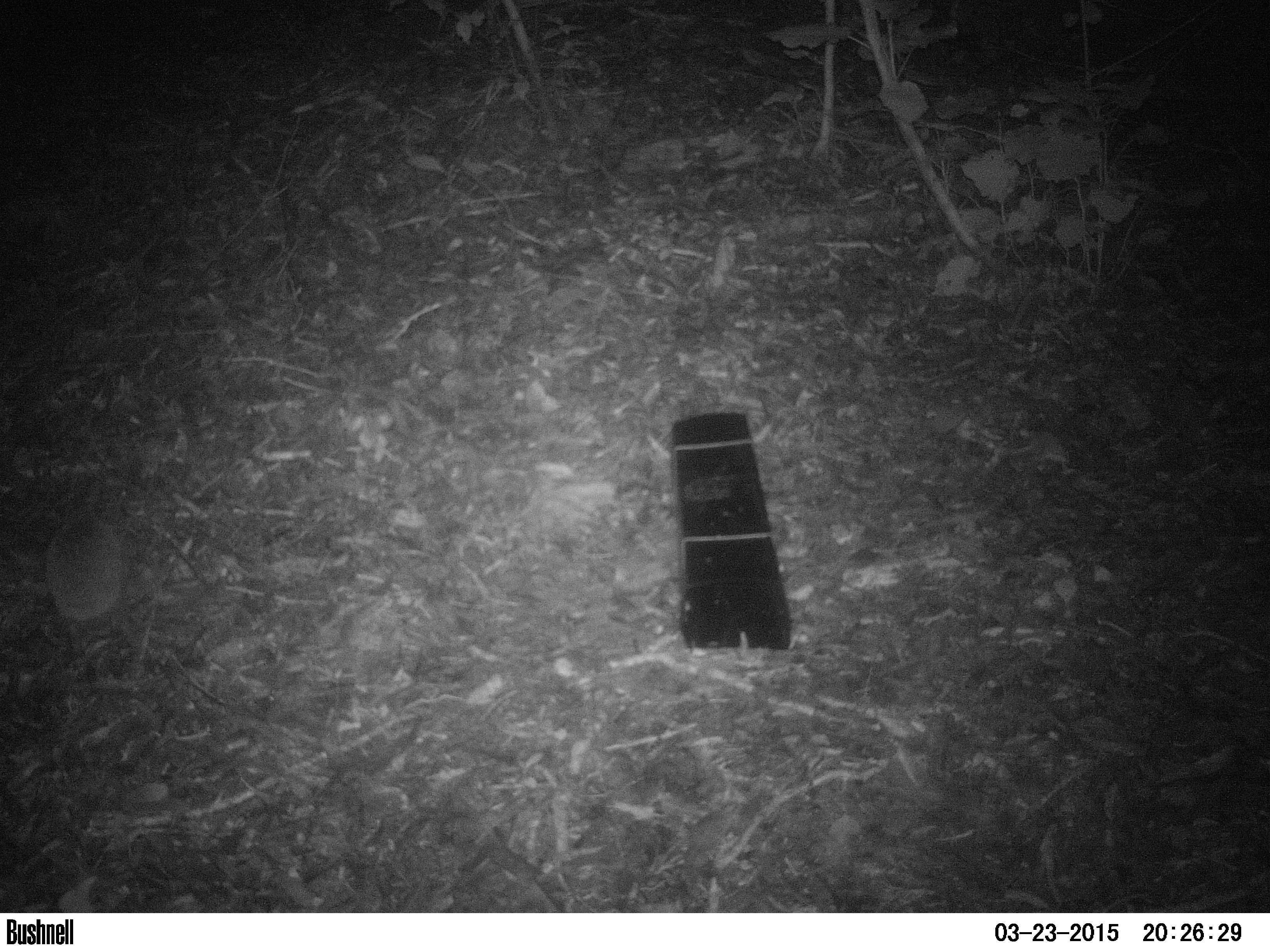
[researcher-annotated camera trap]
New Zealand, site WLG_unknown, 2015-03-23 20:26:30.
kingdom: Animalia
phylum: Chordata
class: Mammalia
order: Eulipotyphla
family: Erinaceidae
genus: Erinaceus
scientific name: Erinaceus europaeus europaeus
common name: european hedgehog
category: hedgehog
Hedgehog (european hedgehog) (Erinaceus europaeus europaeus).